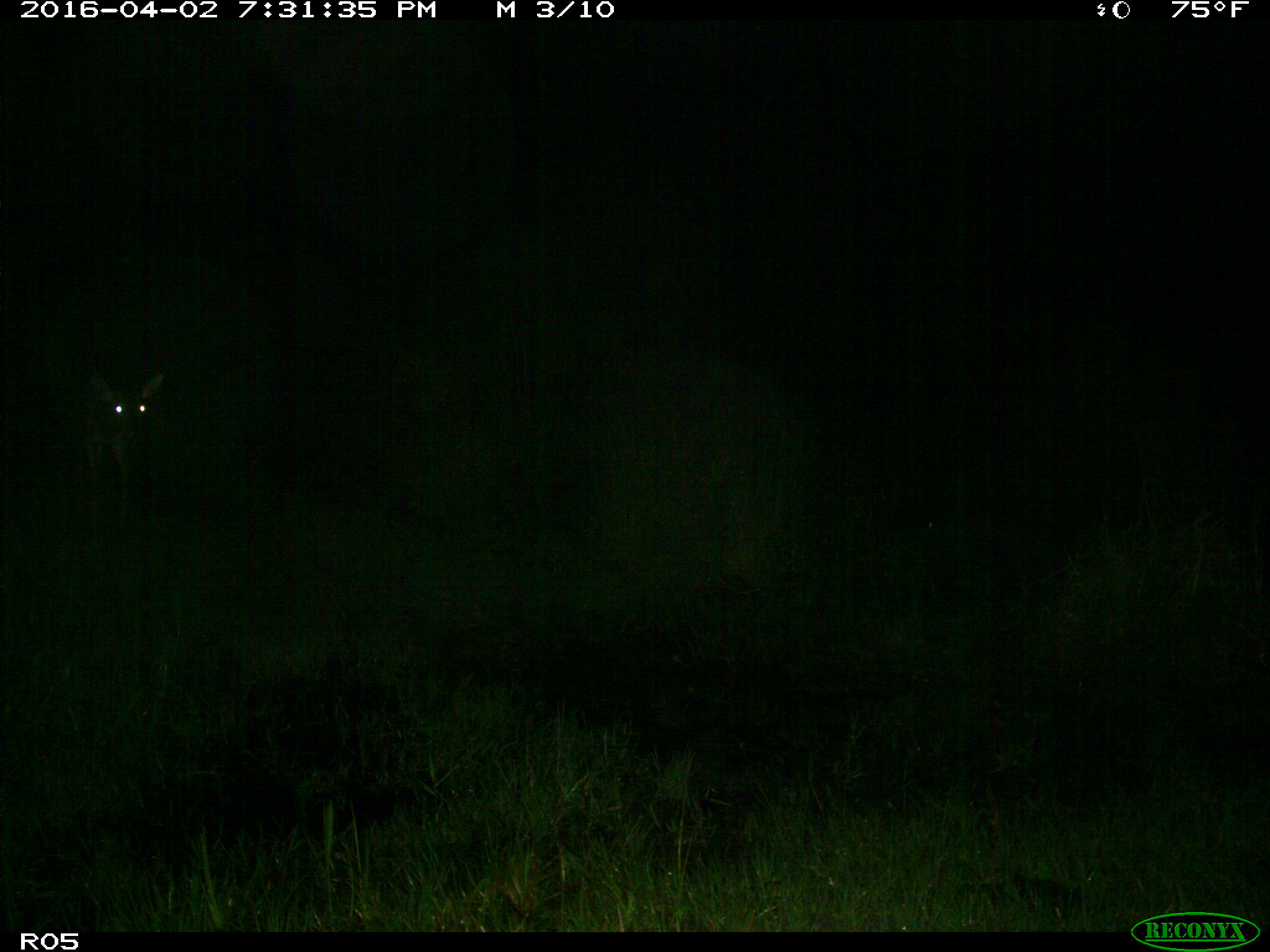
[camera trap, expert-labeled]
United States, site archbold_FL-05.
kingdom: Animalia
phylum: Chordata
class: Mammalia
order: Artiodactyla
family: Cervidae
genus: Odocoileus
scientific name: Odocoileus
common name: deer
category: unidentified deer